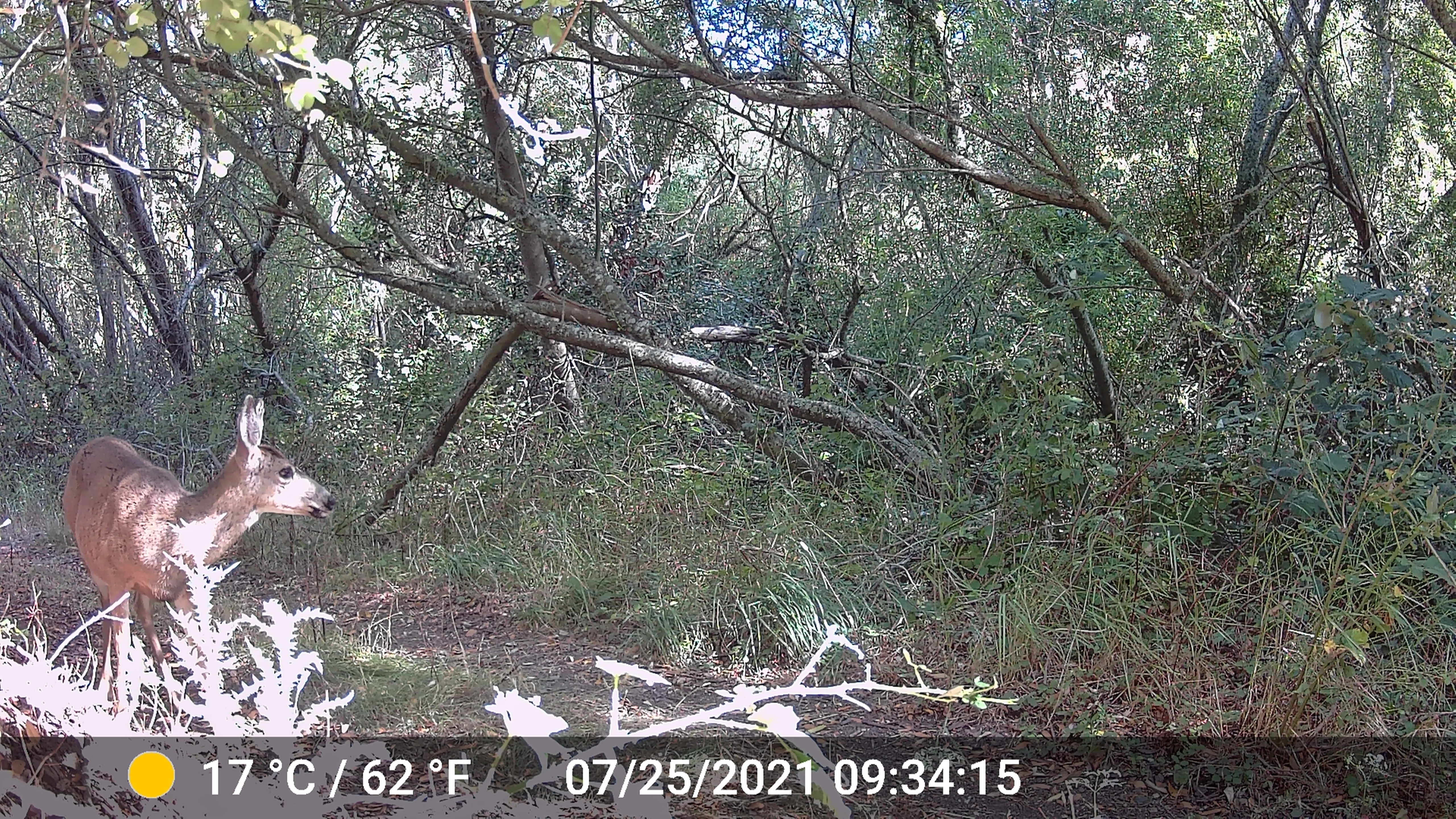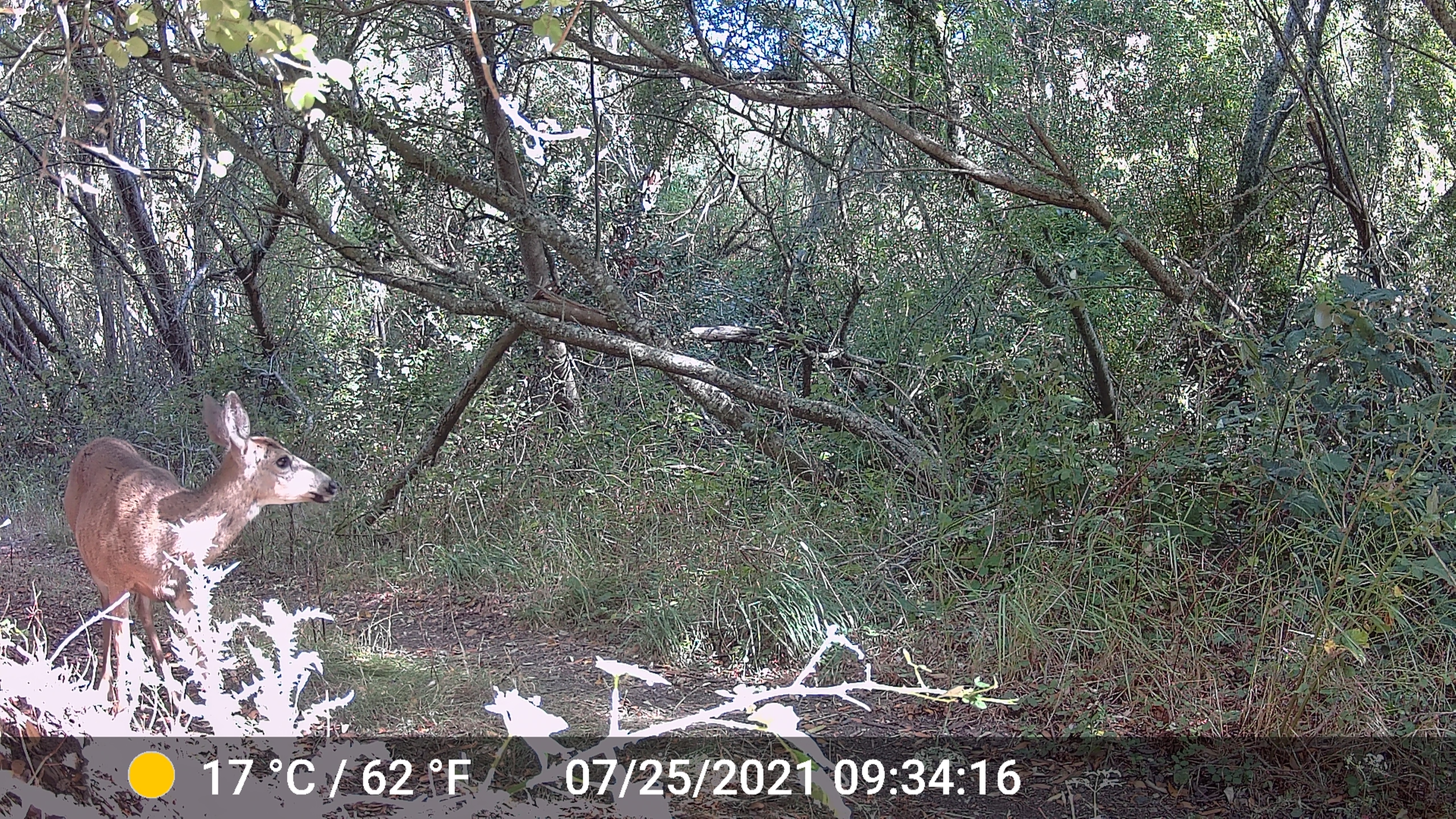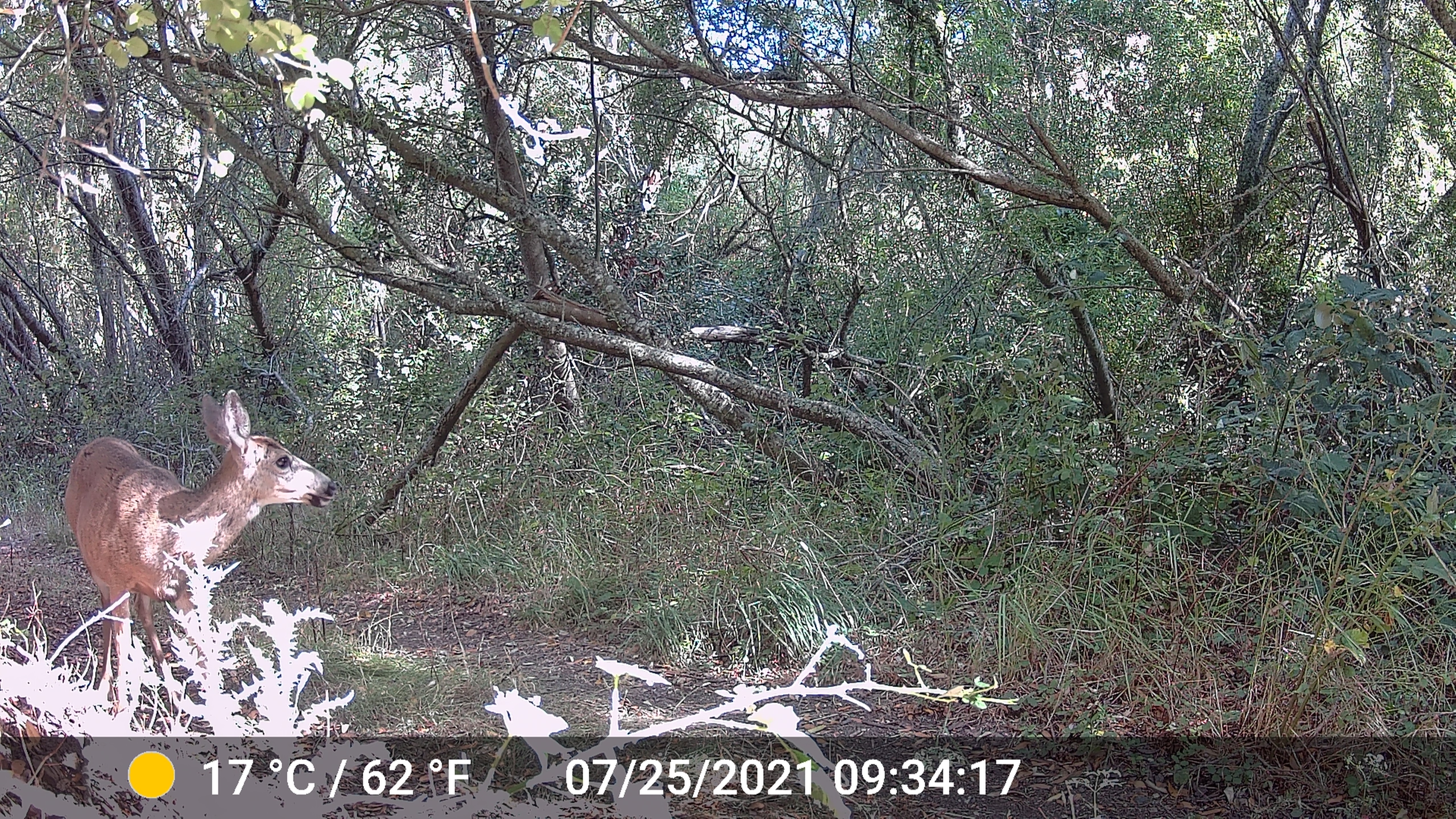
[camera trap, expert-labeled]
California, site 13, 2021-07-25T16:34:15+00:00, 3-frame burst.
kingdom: Animalia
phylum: Chordata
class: Mammalia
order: Artiodactyla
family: Cervidae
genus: Odocoileus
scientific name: Odocoileus hemionus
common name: mule deer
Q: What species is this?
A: Mule deer (Odocoileus hemionus).